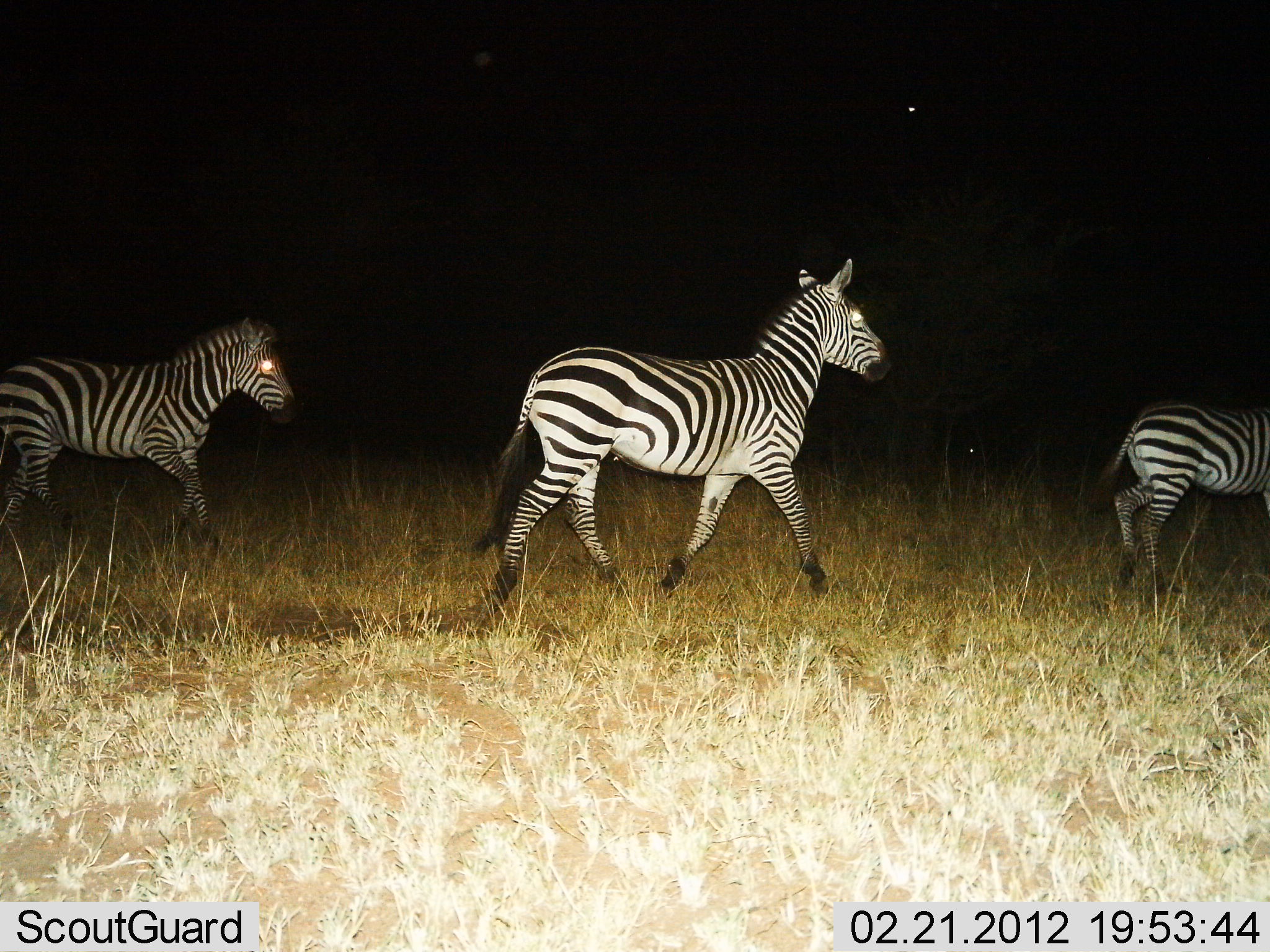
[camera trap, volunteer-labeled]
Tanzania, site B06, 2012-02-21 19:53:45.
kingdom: Animalia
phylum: Chordata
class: Mammalia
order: Perissodactyla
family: Equidae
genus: Equus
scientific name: Equus quagga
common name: plains zebra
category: zebra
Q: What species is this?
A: Zebra (plains zebra) (Equus quagga).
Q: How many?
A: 3.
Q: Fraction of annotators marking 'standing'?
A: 5%.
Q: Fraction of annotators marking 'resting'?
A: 0%.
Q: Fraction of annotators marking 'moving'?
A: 100%.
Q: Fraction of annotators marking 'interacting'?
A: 0%.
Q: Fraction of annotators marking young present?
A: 5%.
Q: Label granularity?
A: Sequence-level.